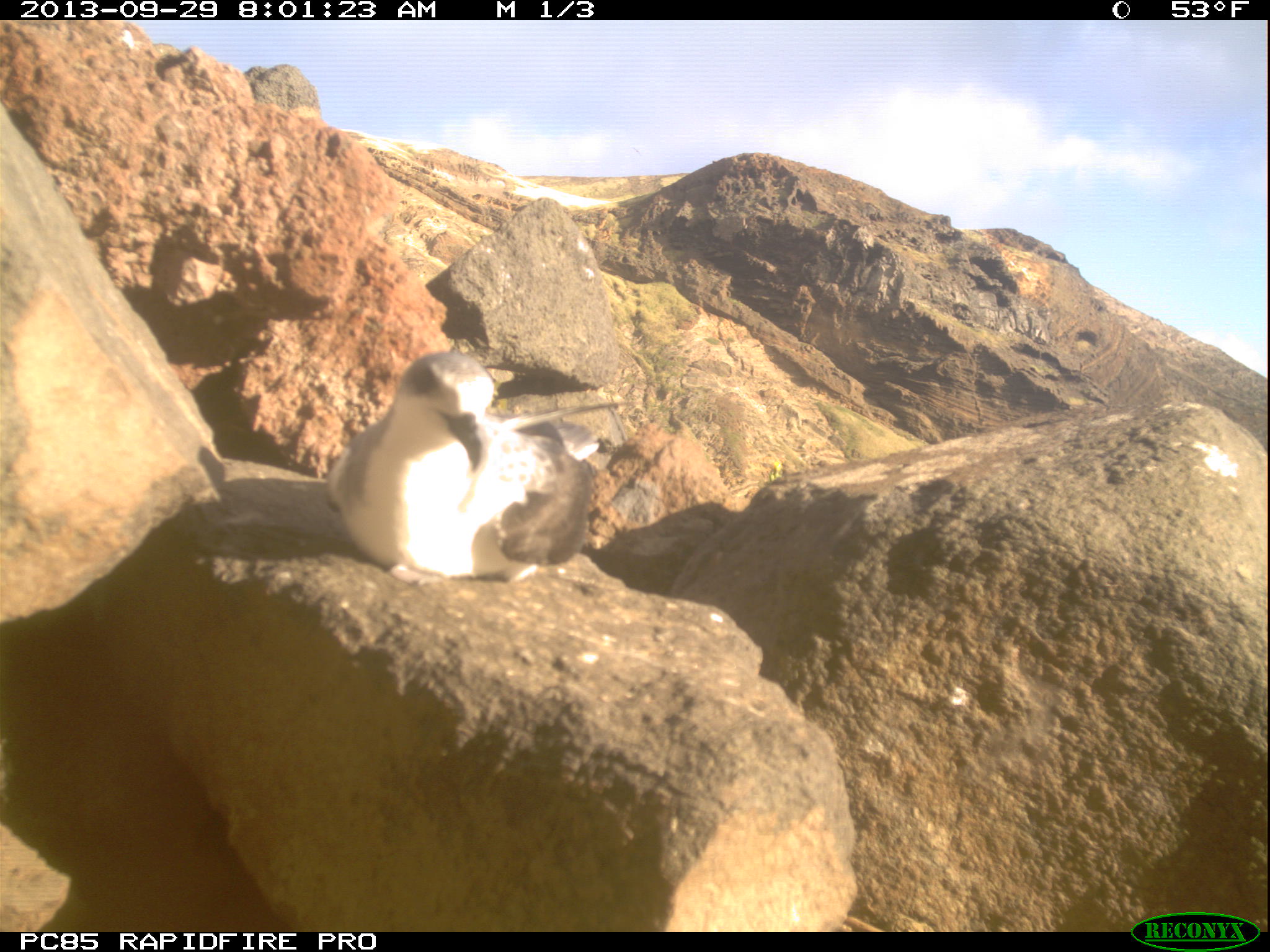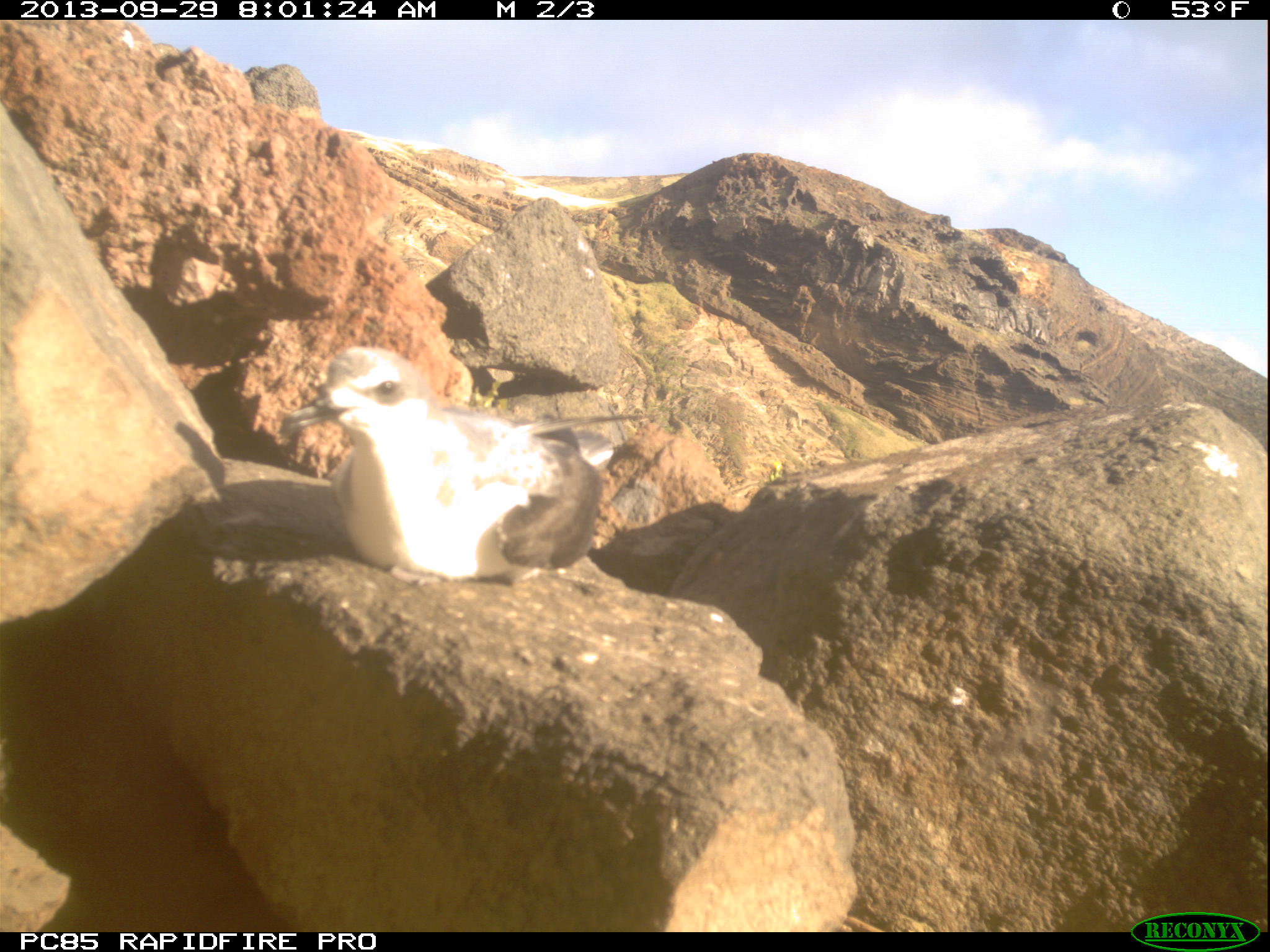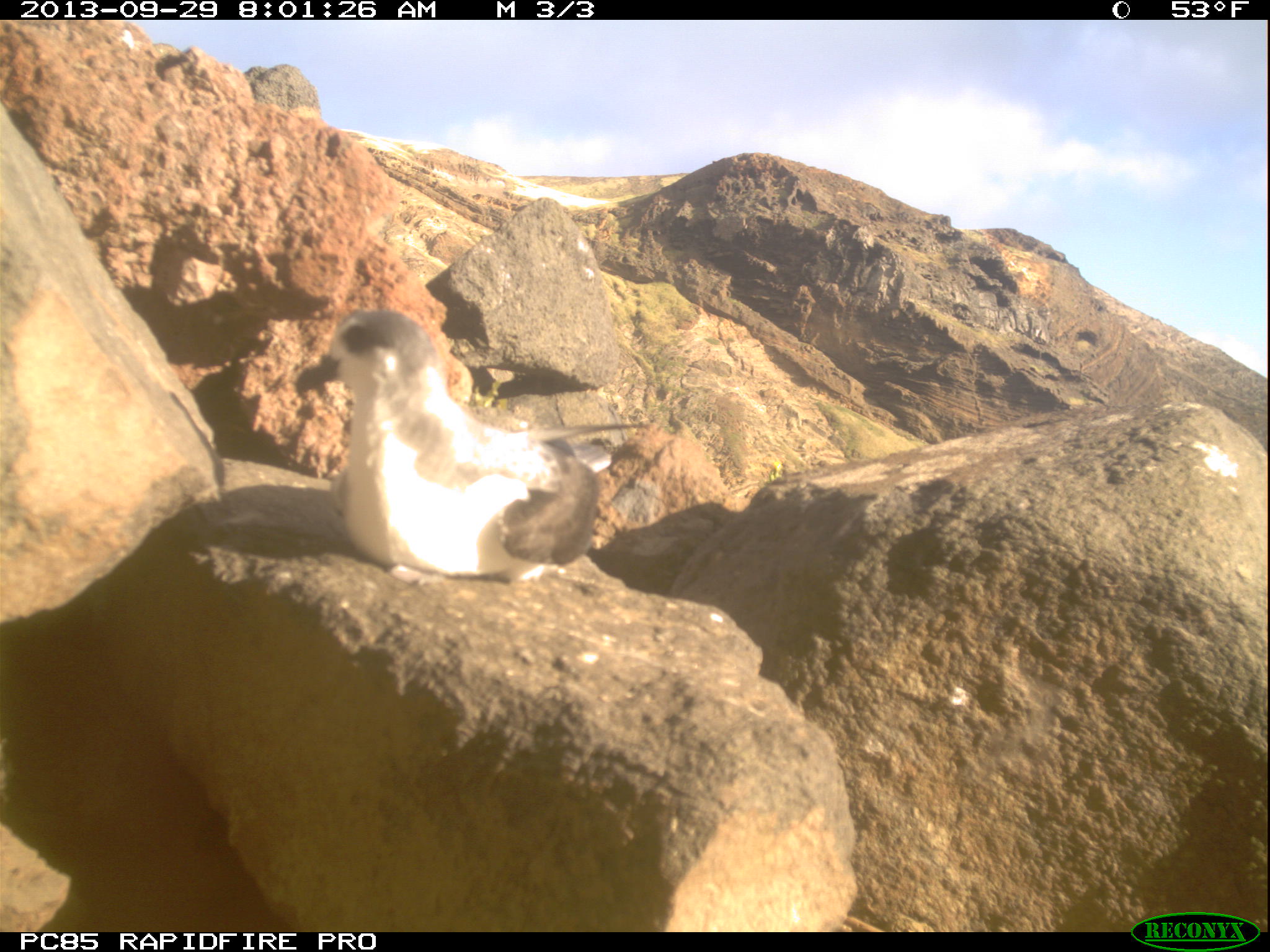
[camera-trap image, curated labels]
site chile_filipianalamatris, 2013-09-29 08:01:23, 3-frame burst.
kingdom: Animalia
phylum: Chordata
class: Aves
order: Procellariiformes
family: Procellariidae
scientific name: Procellariidae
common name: petrel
Petrel (Procellariidae).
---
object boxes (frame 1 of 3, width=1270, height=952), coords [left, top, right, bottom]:
petrel: [319, 346, 612, 585]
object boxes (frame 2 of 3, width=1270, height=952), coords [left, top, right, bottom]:
petrel: [273, 341, 634, 591]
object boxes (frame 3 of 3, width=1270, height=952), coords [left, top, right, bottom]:
petrel: [314, 310, 626, 592]